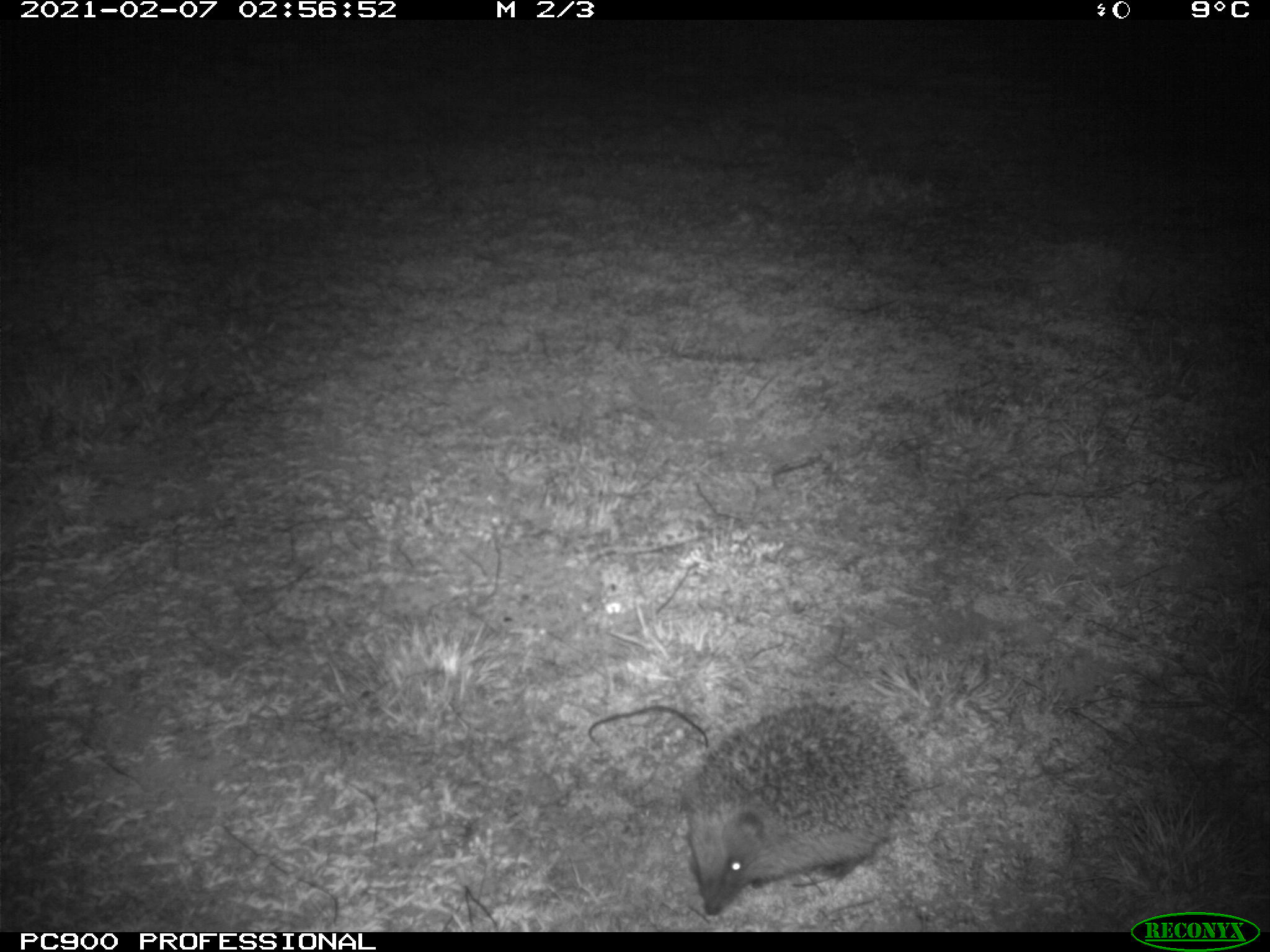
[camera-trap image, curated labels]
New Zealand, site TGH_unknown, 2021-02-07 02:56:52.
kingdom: Animalia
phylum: Chordata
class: Mammalia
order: Eulipotyphla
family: Erinaceidae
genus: Erinaceus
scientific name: Erinaceus europaeus europaeus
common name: european hedgehog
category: hedgehog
Hedgehog (european hedgehog) (Erinaceus europaeus europaeus).